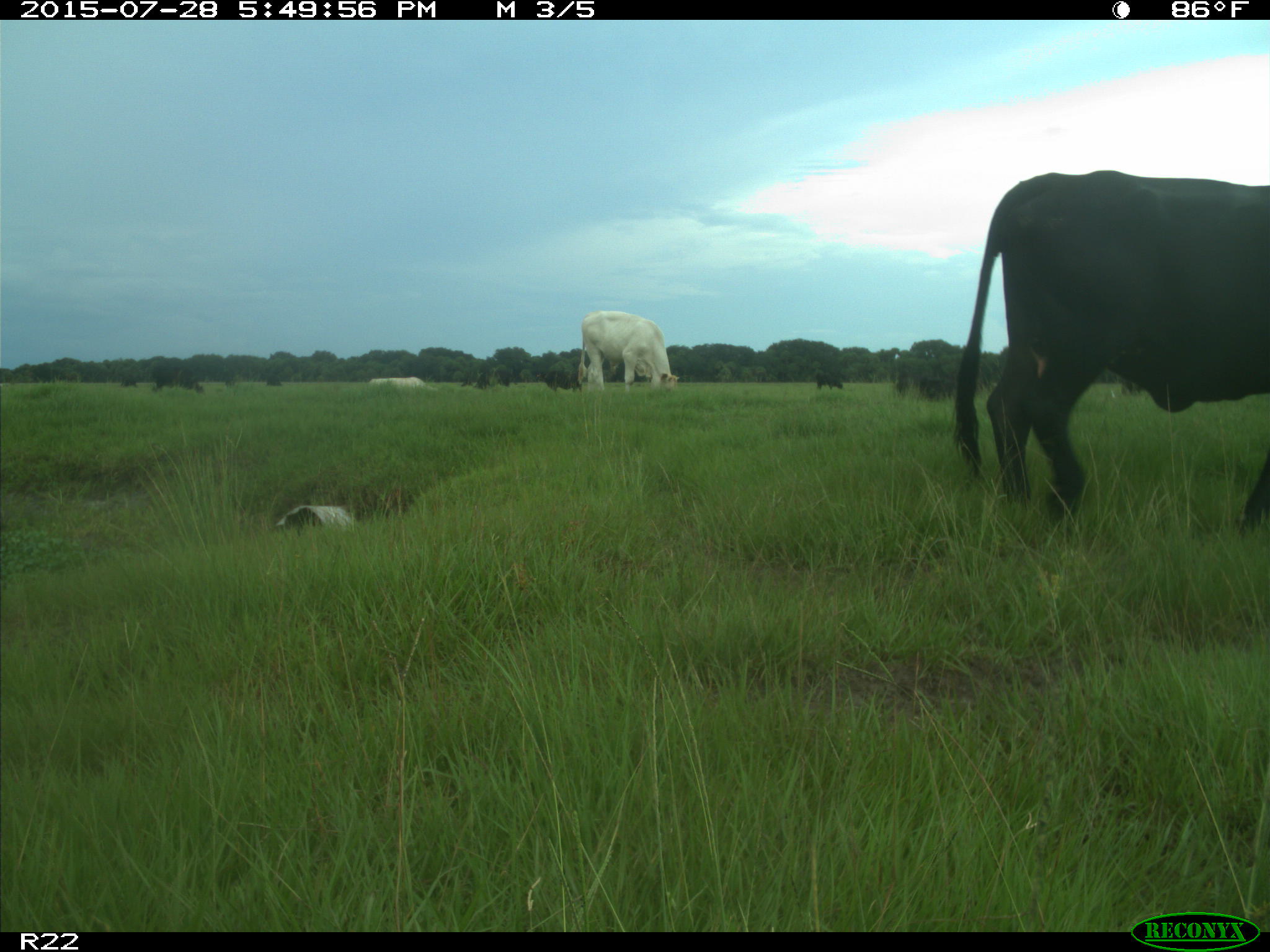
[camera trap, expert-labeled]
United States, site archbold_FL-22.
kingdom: Animalia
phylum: Chordata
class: Mammalia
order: Artiodactyla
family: Bovidae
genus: Bos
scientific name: Bos taurus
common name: domestic cow